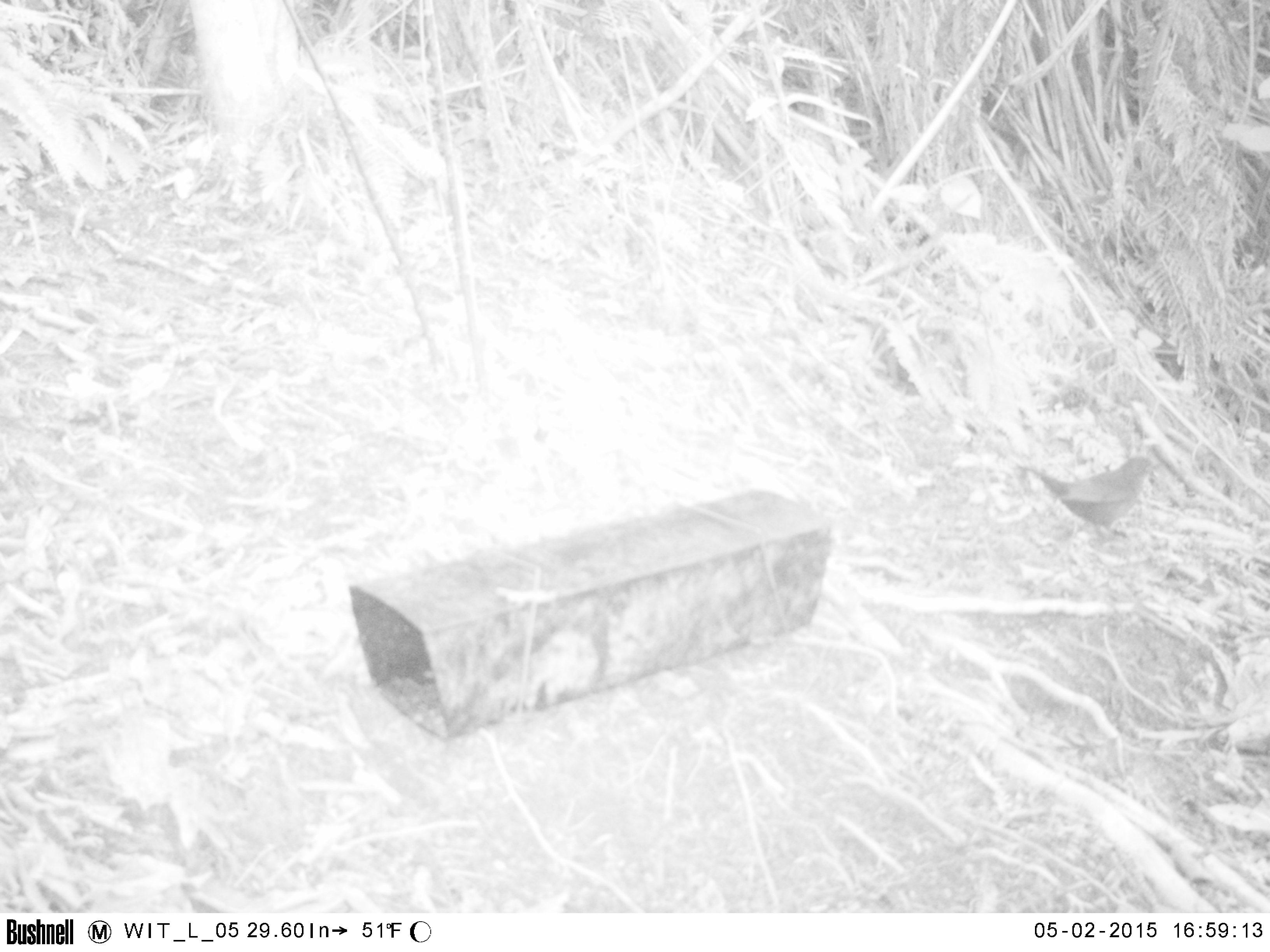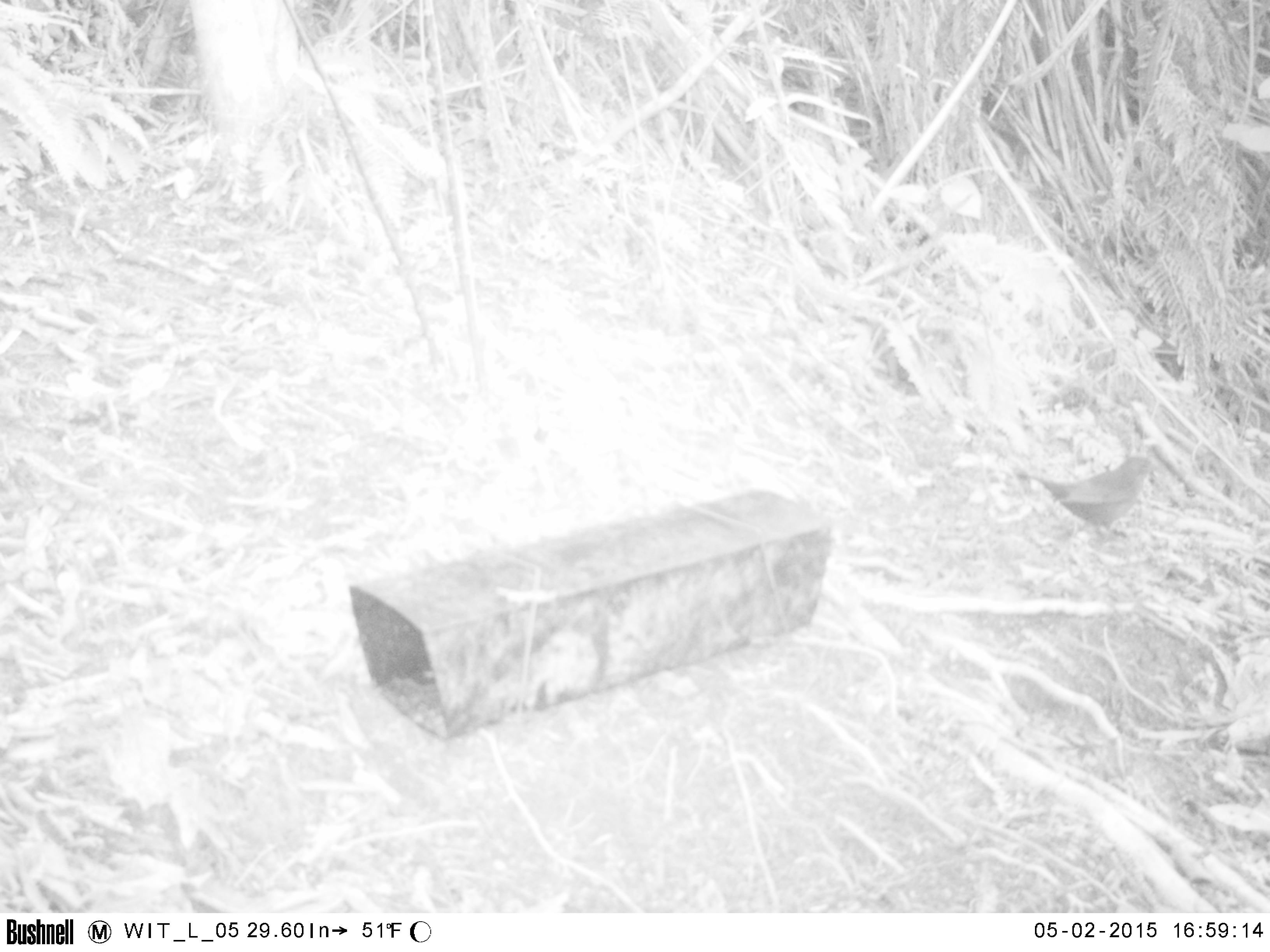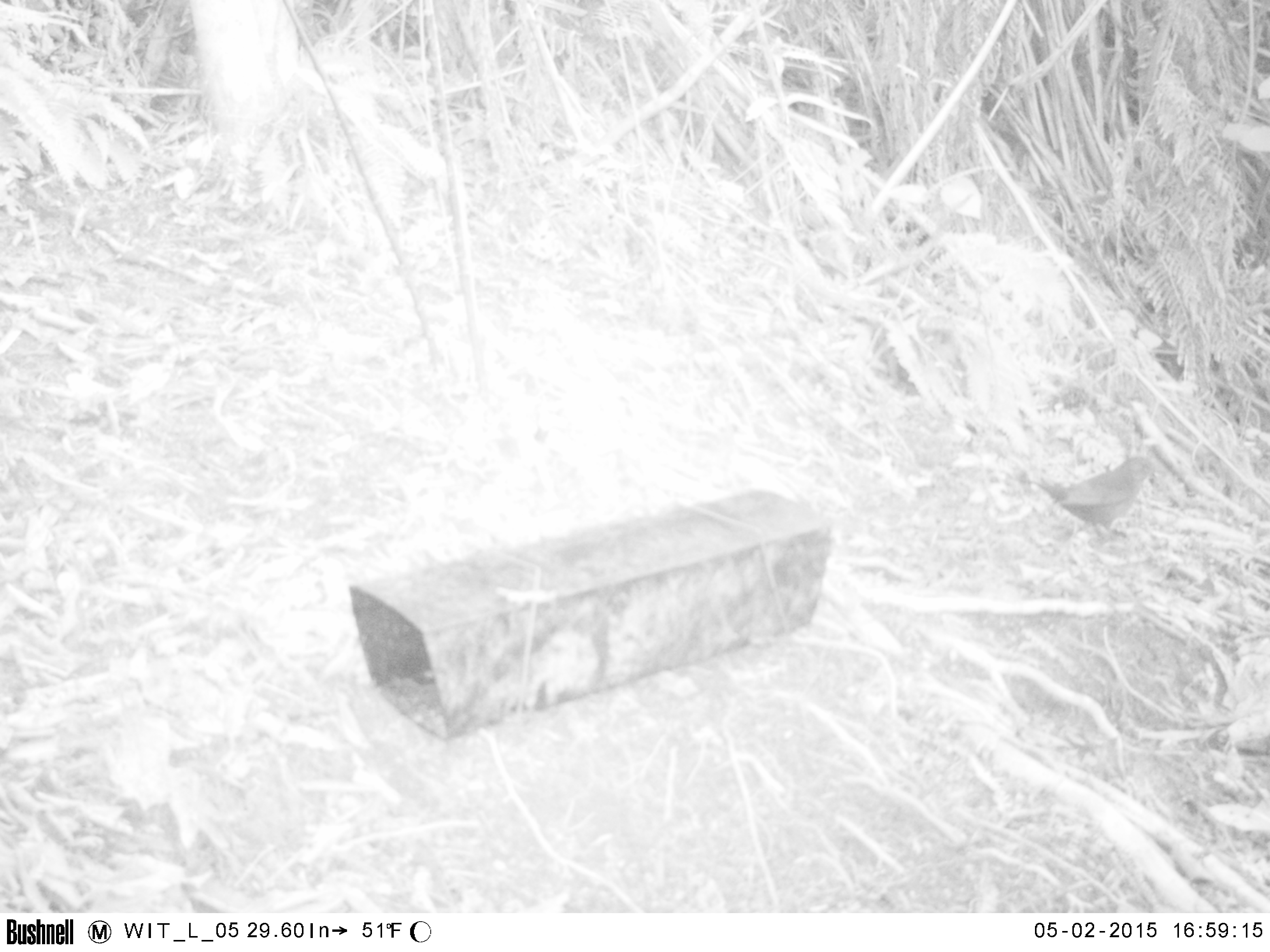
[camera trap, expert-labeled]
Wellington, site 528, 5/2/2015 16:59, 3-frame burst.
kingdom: Animalia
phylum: Chordata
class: Aves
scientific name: Aves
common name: bird